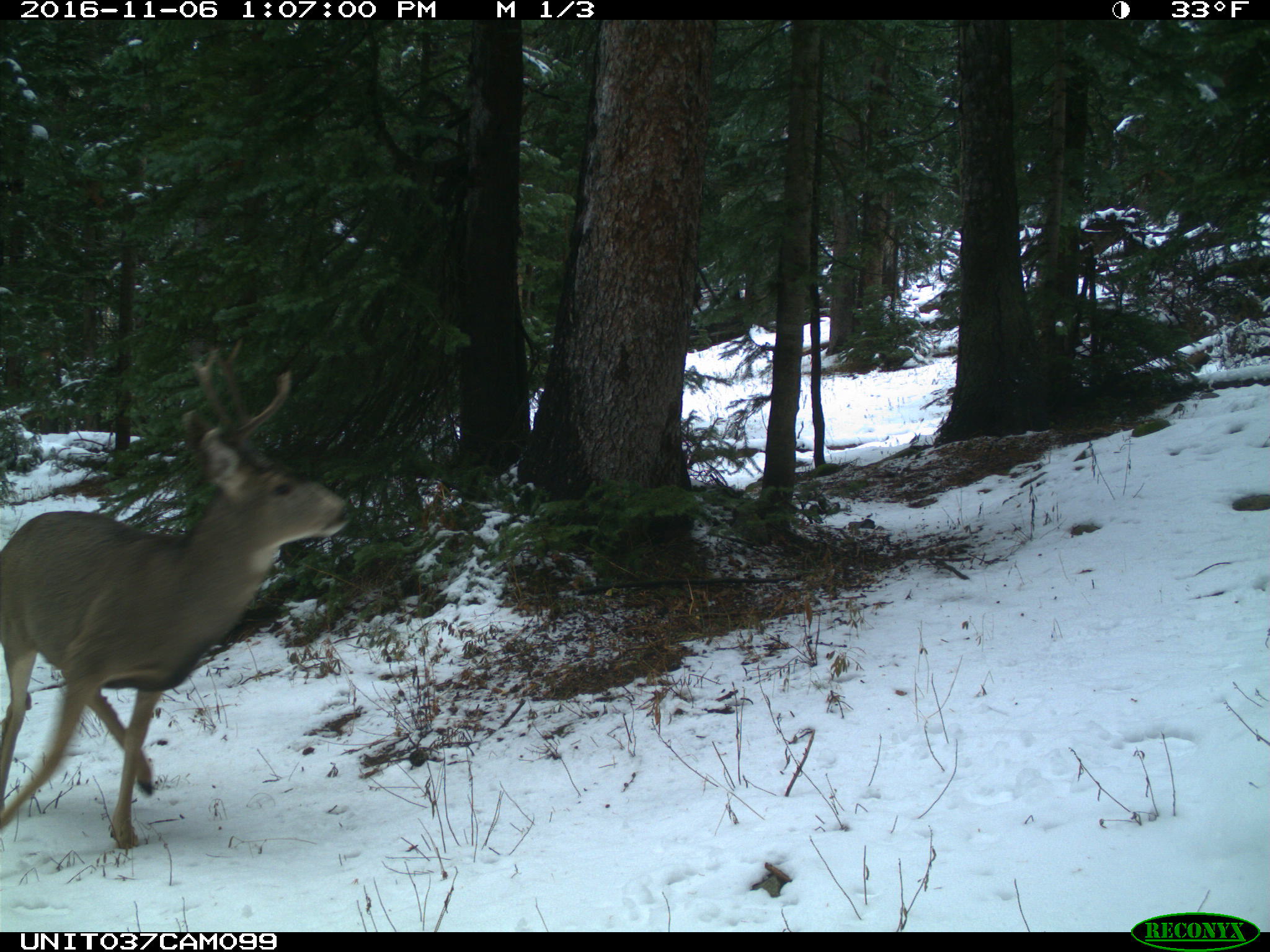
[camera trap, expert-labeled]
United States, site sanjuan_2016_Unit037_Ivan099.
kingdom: Animalia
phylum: Chordata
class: Mammalia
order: Artiodactyla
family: Cervidae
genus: Odocoileus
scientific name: Odocoileus hemionus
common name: mule deer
Odocoileus hemionus (mule deer).